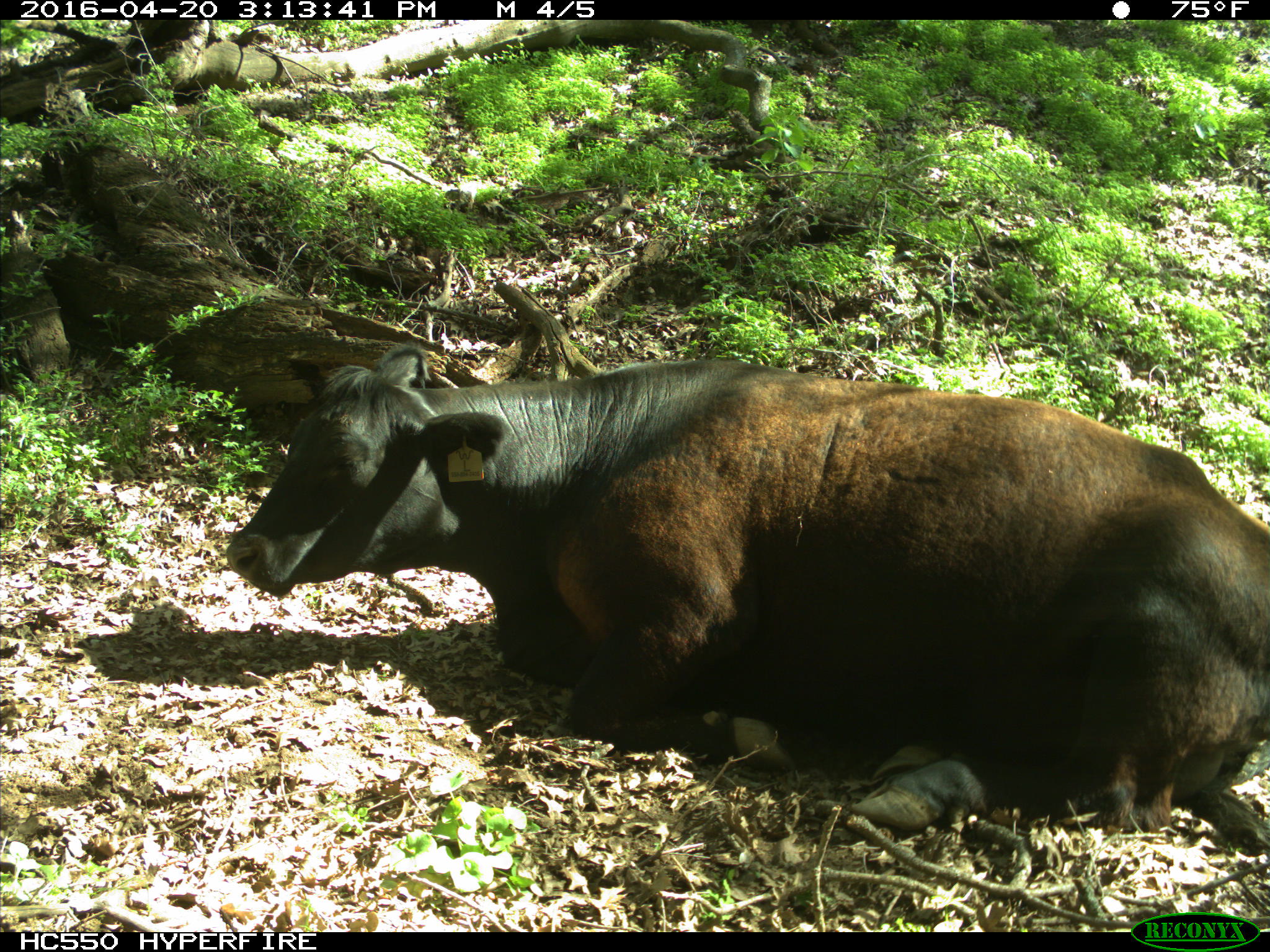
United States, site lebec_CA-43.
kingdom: Animalia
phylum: Chordata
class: Mammalia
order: Artiodactyla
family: Bovidae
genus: Bos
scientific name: Bos taurus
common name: domestic cow